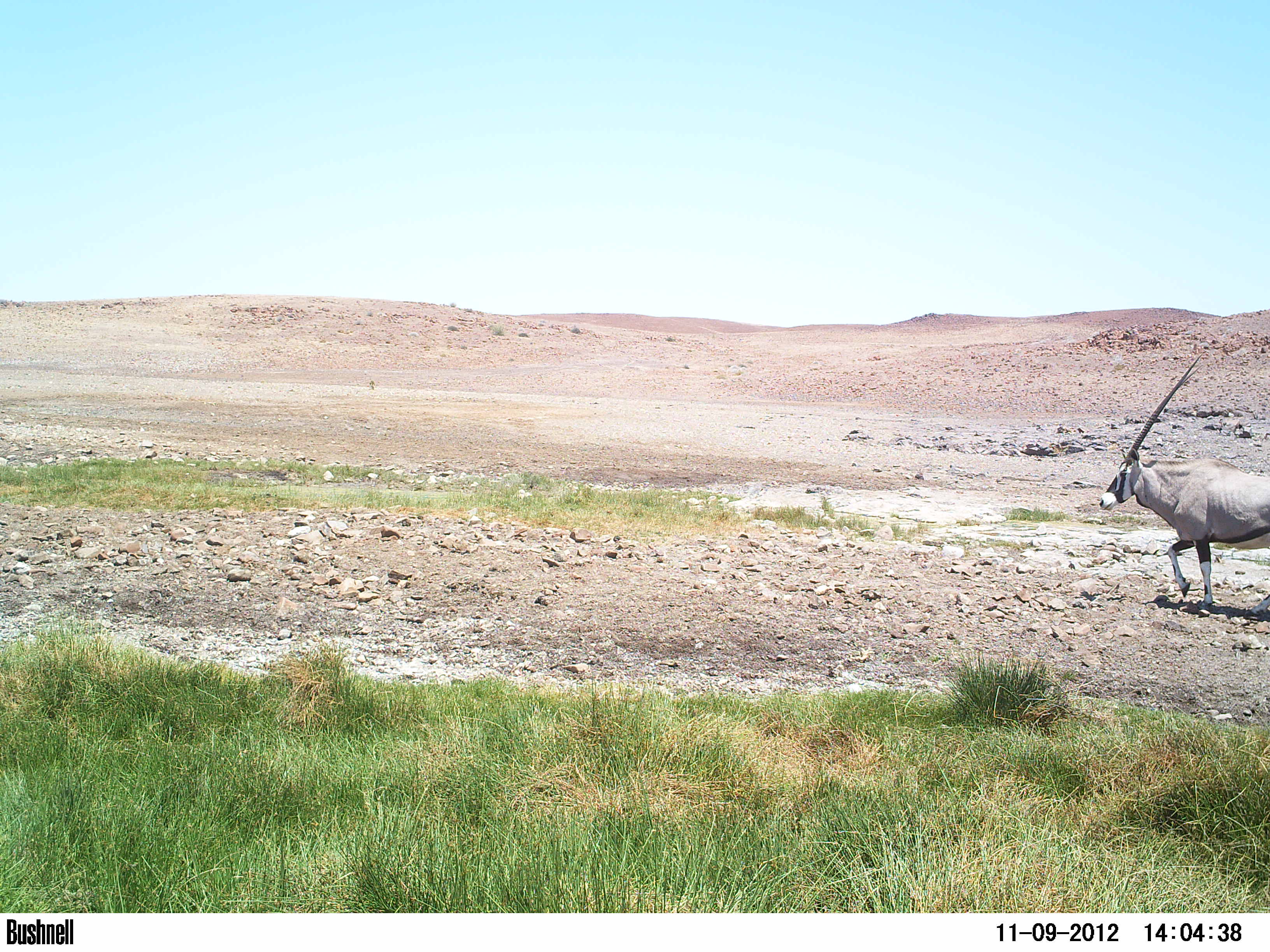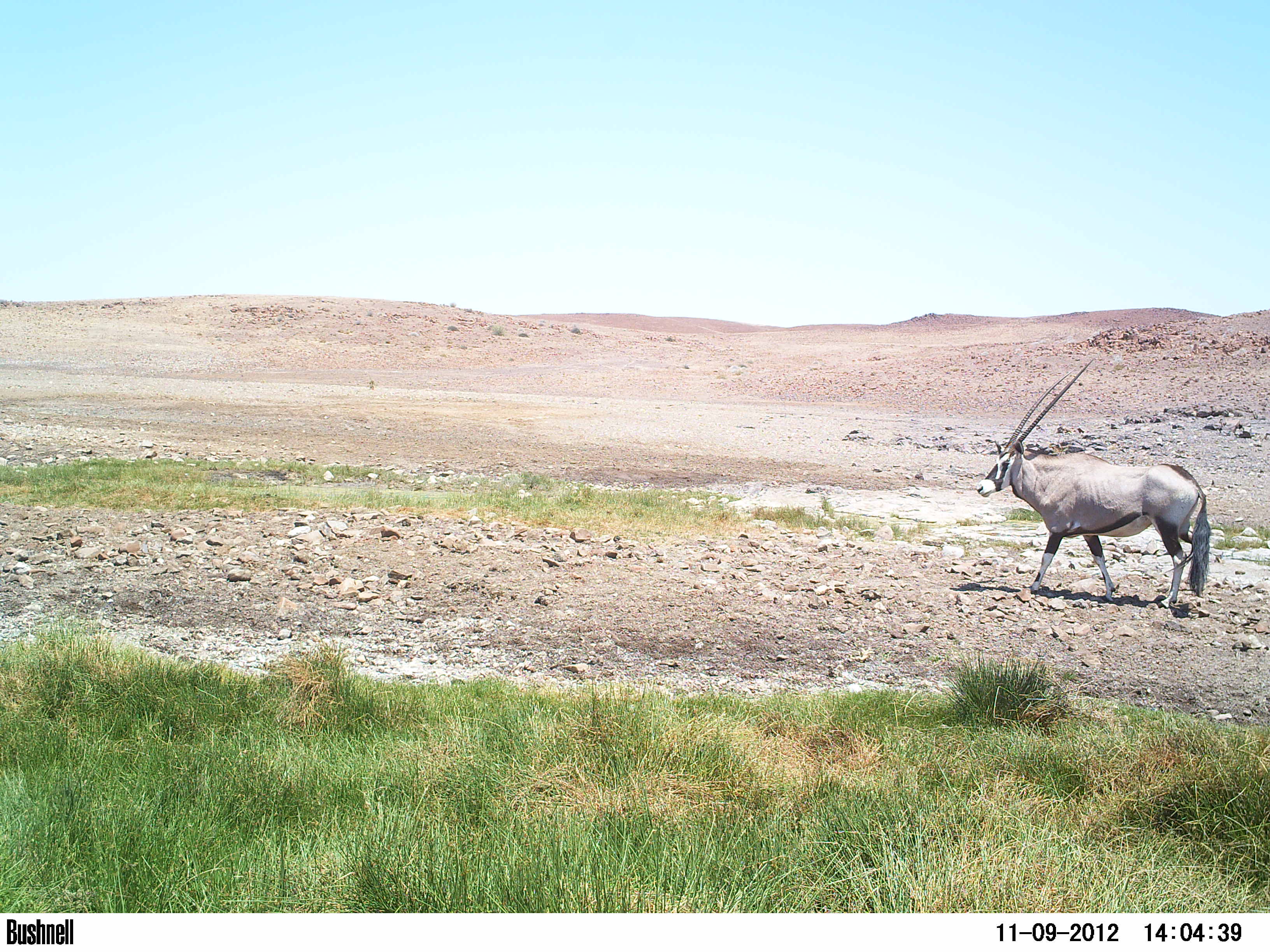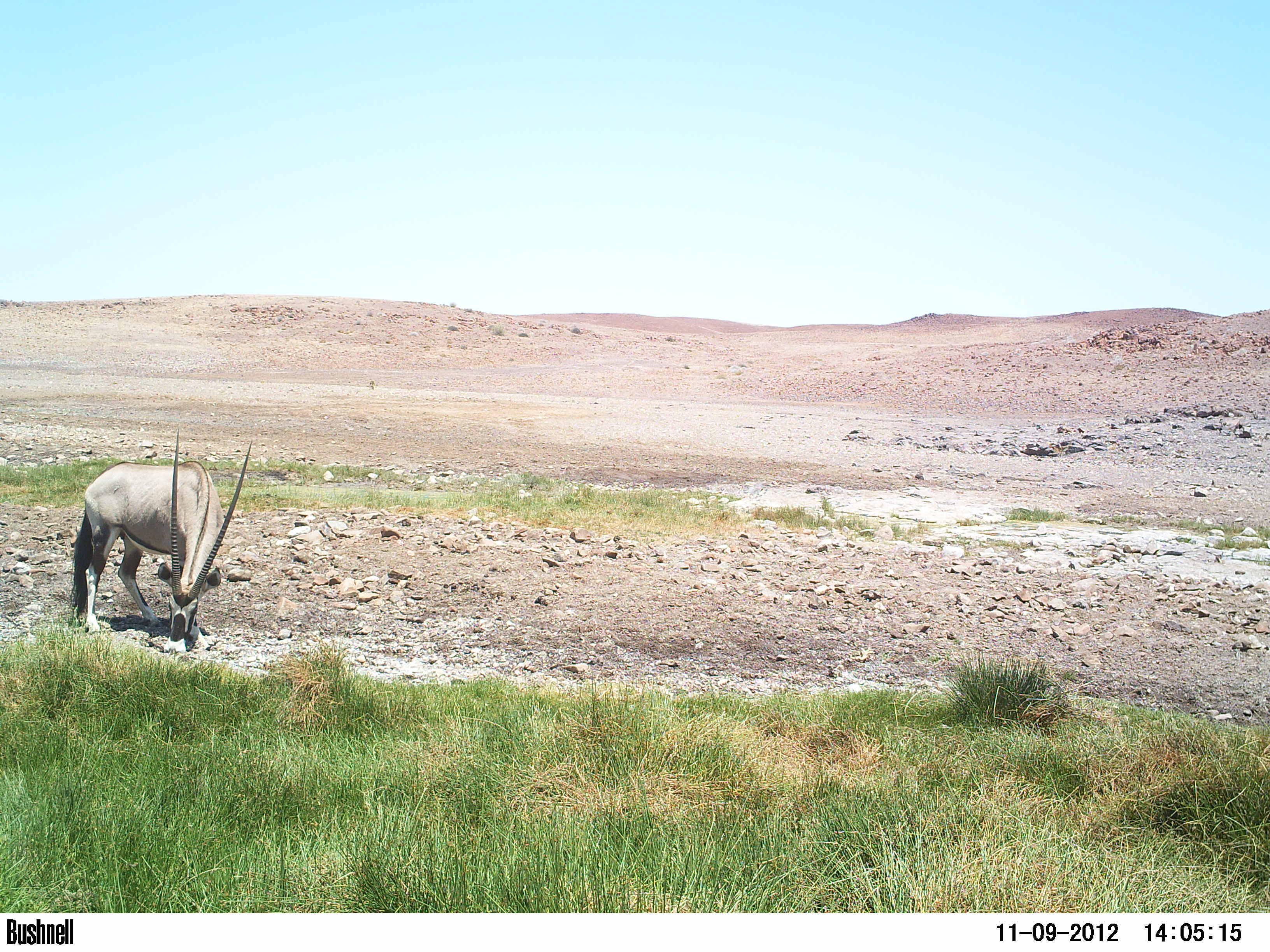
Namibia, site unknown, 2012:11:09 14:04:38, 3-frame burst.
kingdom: Animalia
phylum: Chordata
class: Mammalia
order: Artiodactyla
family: Bovidae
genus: Oryx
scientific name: Oryx gazella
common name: gemsbok